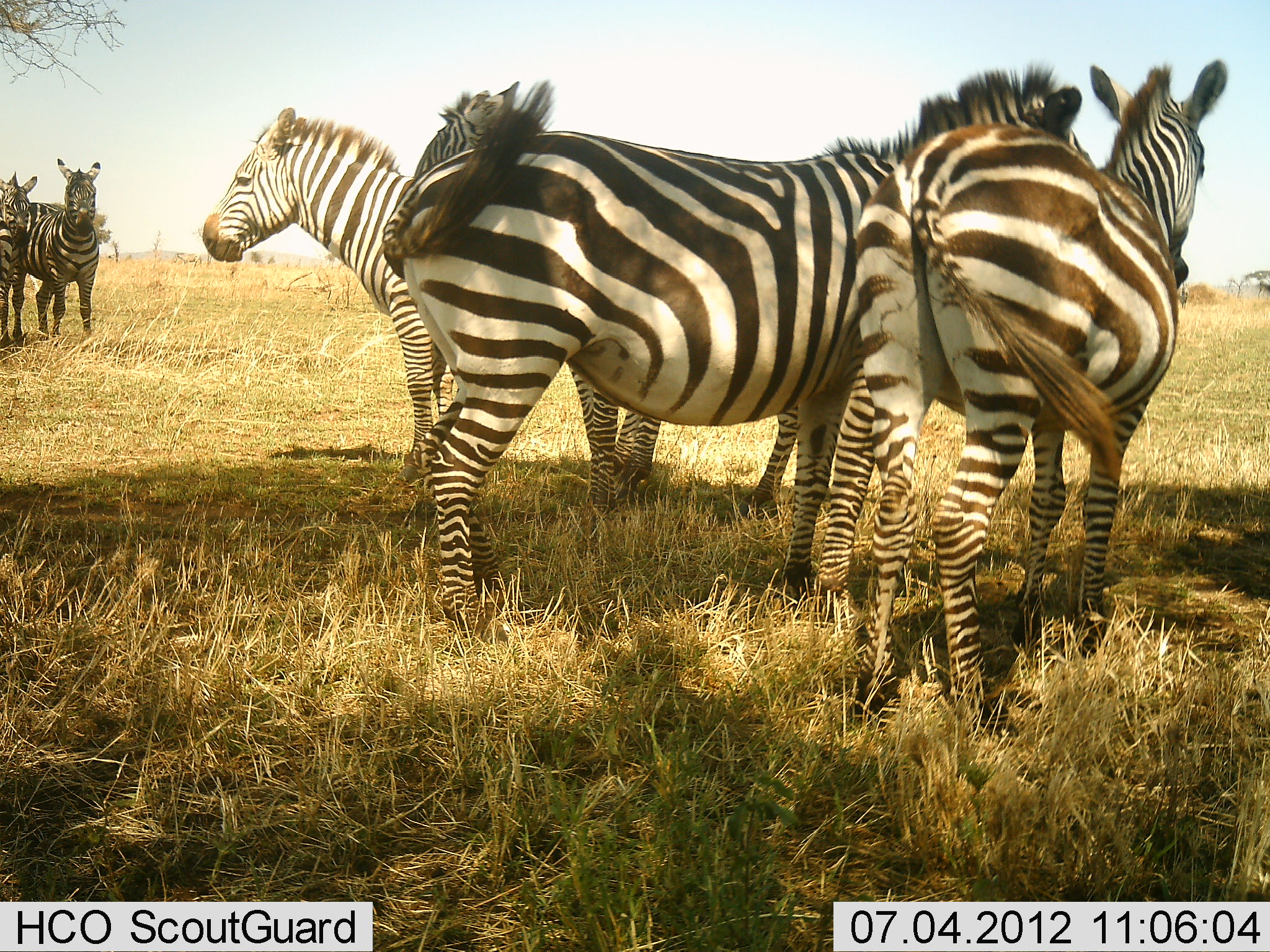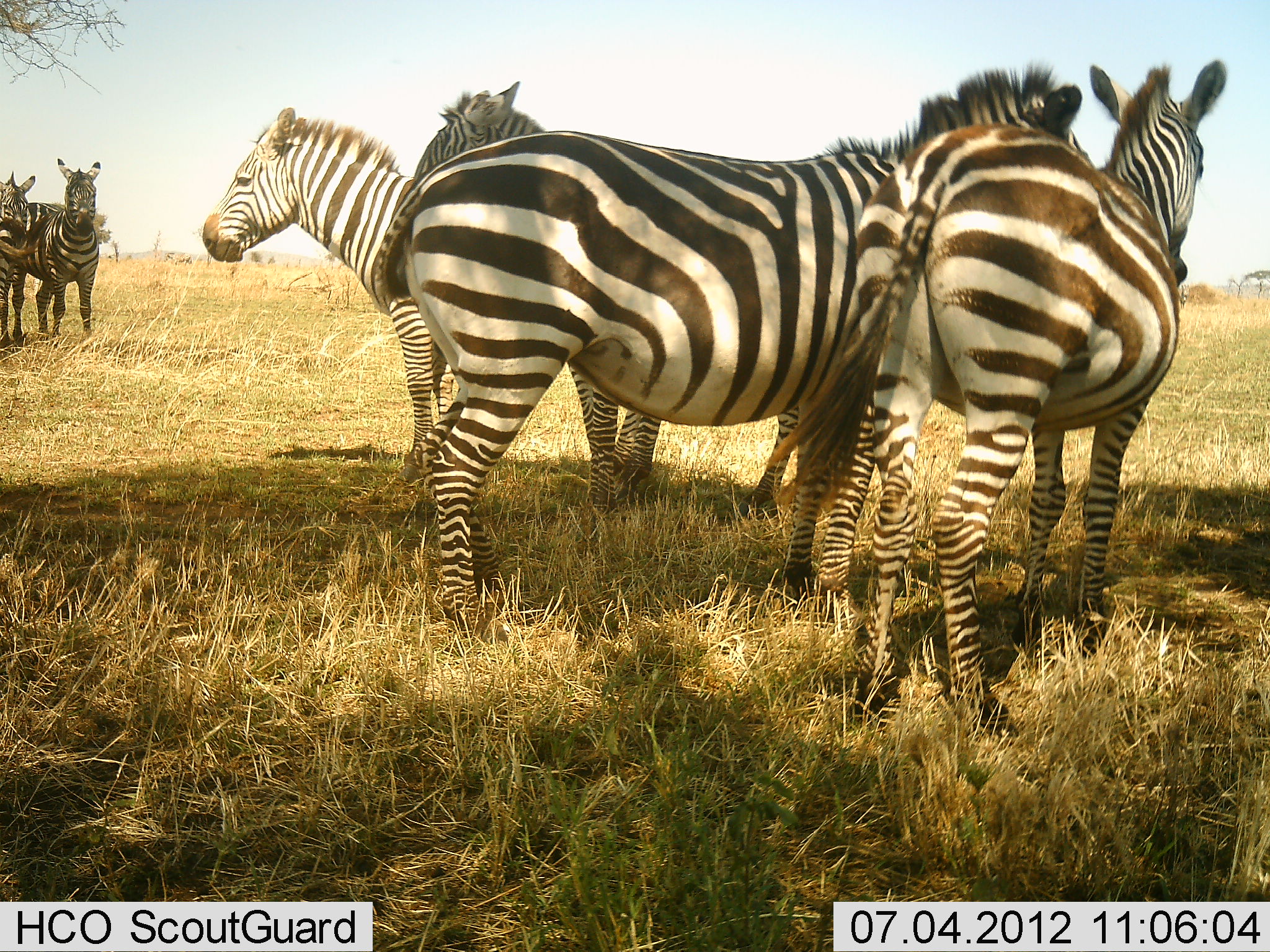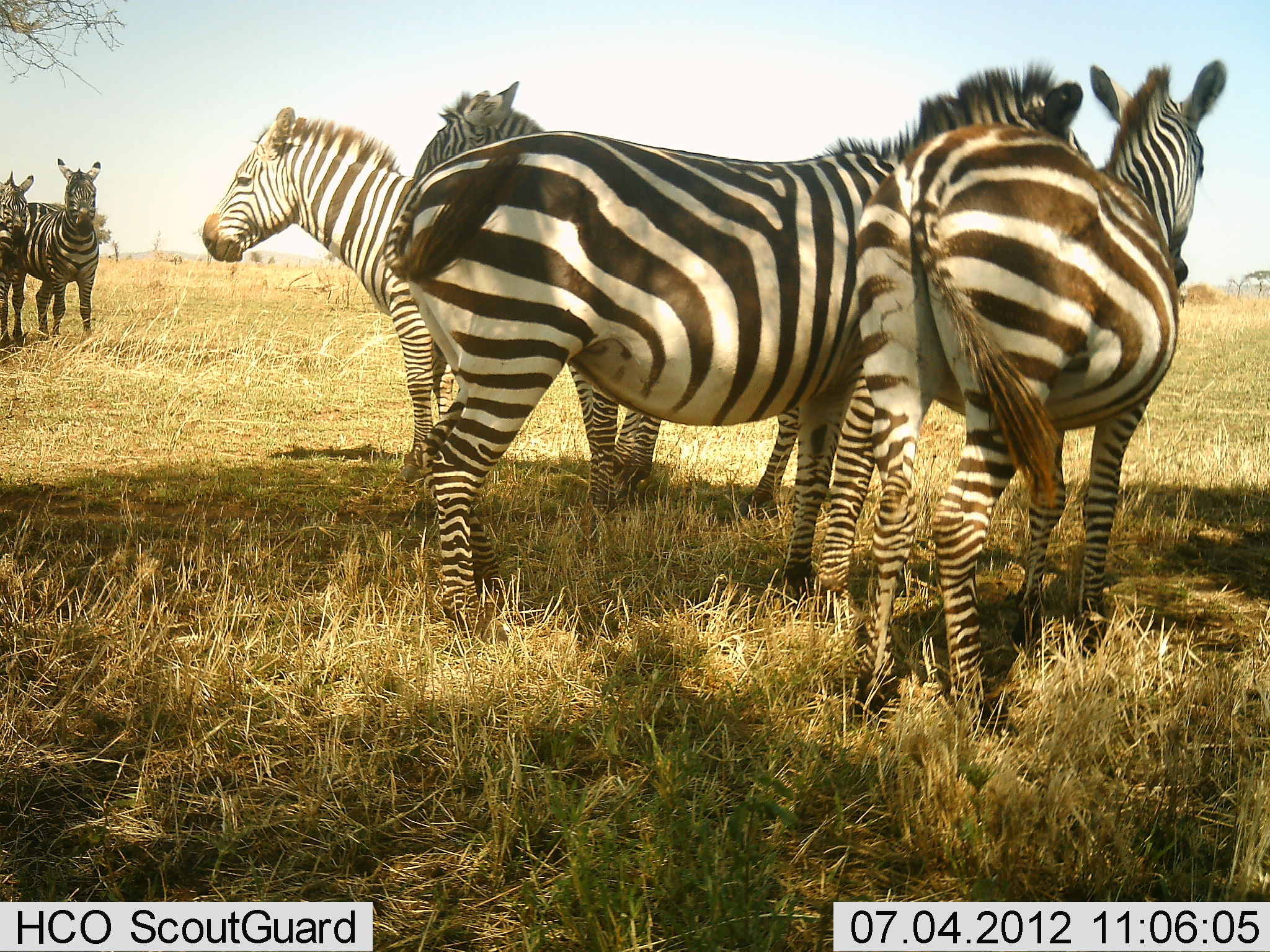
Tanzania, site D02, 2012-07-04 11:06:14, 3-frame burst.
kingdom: Animalia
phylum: Chordata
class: Mammalia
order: Perissodactyla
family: Equidae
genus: Equus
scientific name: Equus quagga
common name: plains zebra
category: zebra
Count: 6.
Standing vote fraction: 90%.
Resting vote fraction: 30%.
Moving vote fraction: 20%.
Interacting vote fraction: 10%.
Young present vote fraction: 0%.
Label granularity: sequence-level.